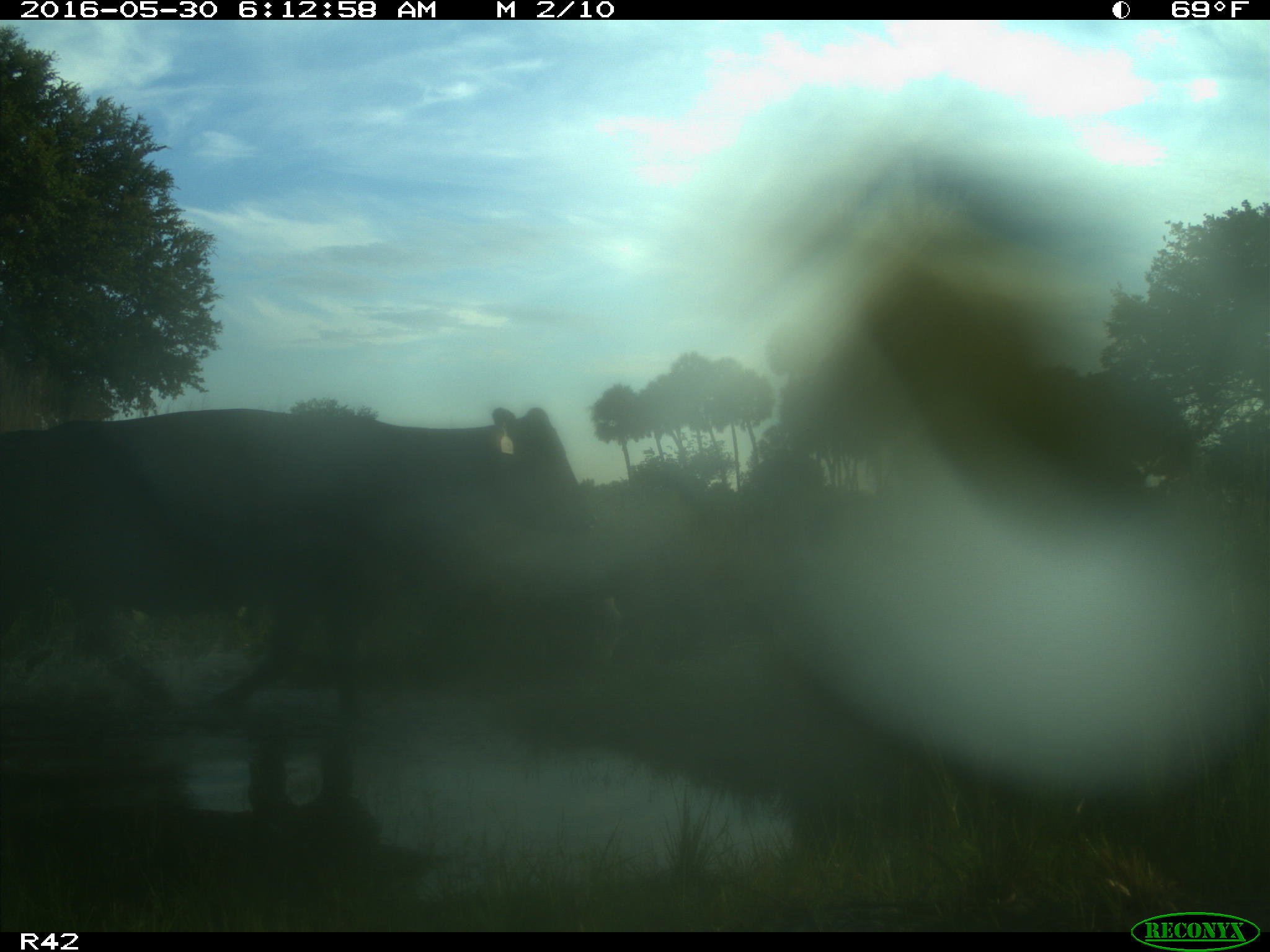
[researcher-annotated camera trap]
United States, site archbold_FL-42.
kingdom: Animalia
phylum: Chordata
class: Mammalia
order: Artiodactyla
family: Bovidae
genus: Bos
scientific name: Bos taurus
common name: domestic cow